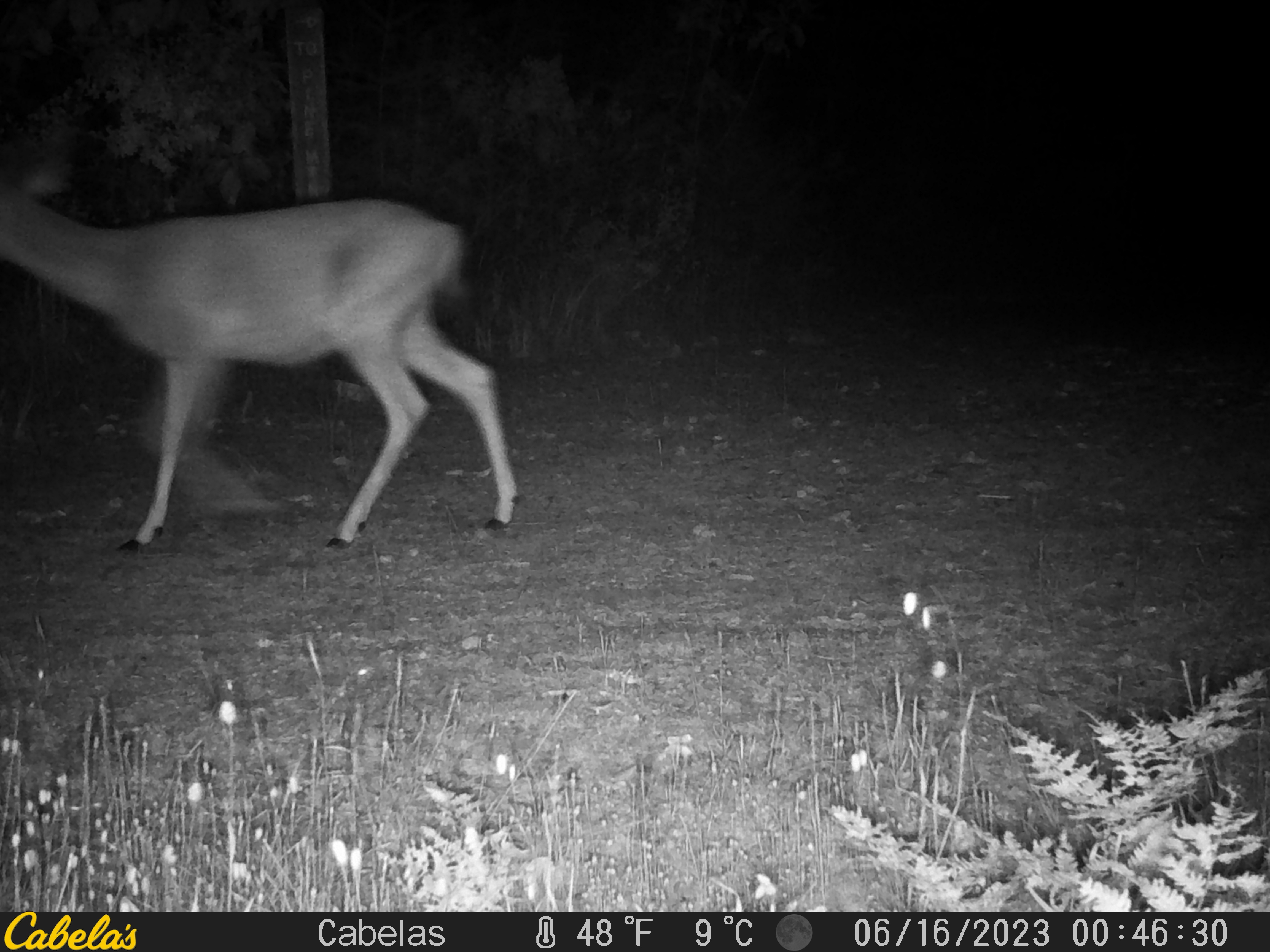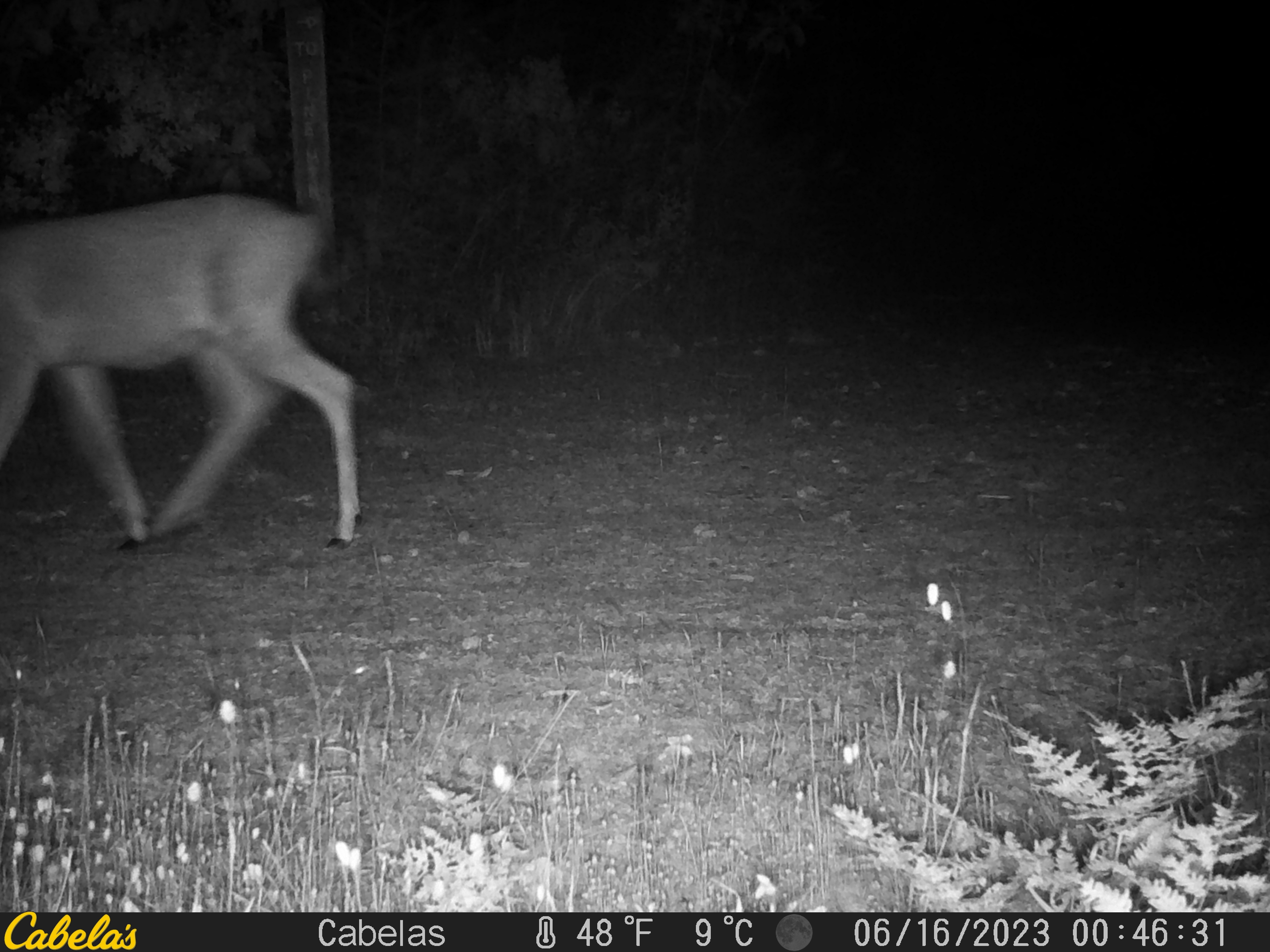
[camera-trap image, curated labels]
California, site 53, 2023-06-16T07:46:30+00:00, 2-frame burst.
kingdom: Animalia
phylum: Chordata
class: Mammalia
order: Artiodactyla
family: Cervidae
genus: Odocoileus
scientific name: Odocoileus hemionus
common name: mule deer